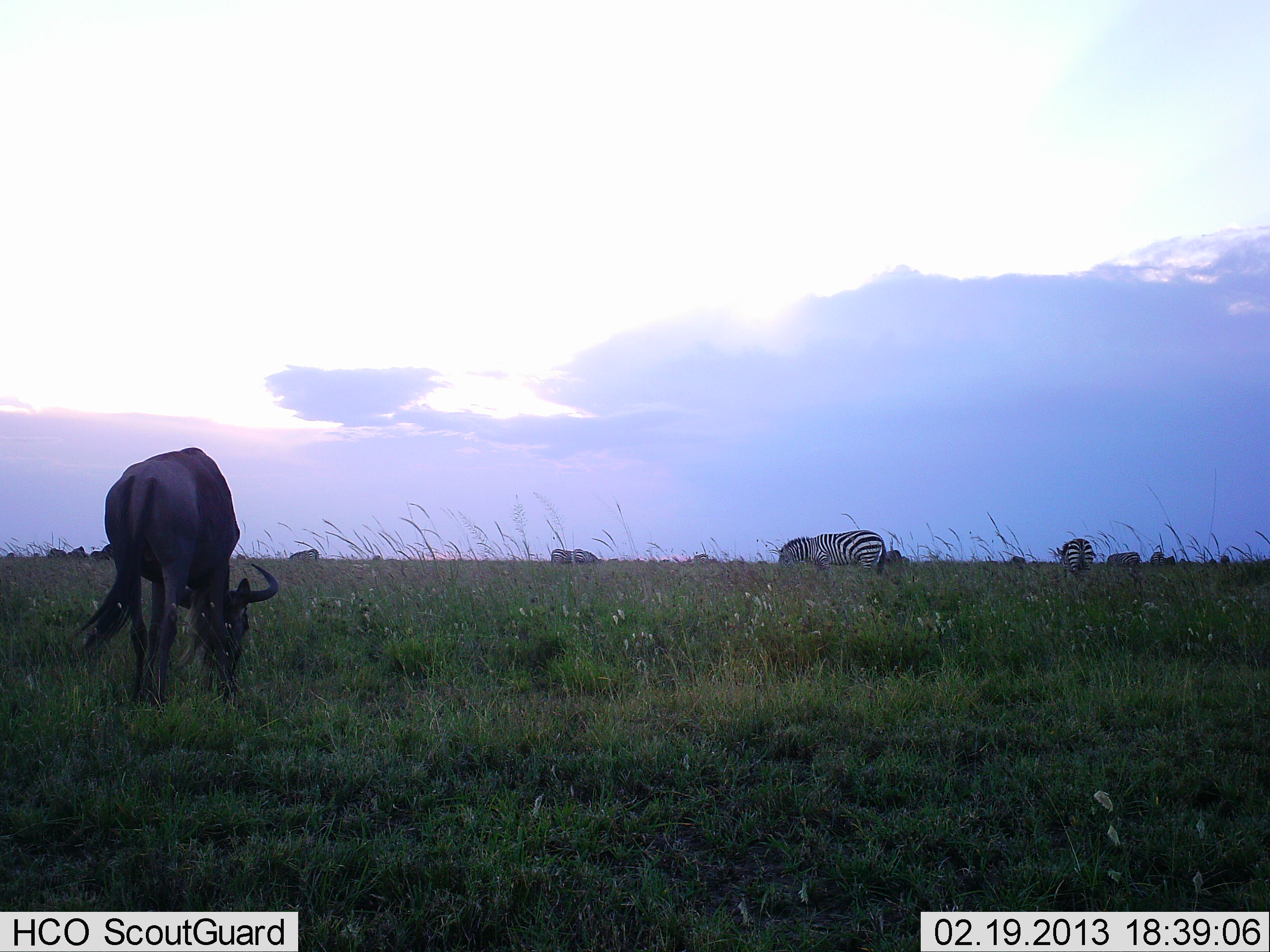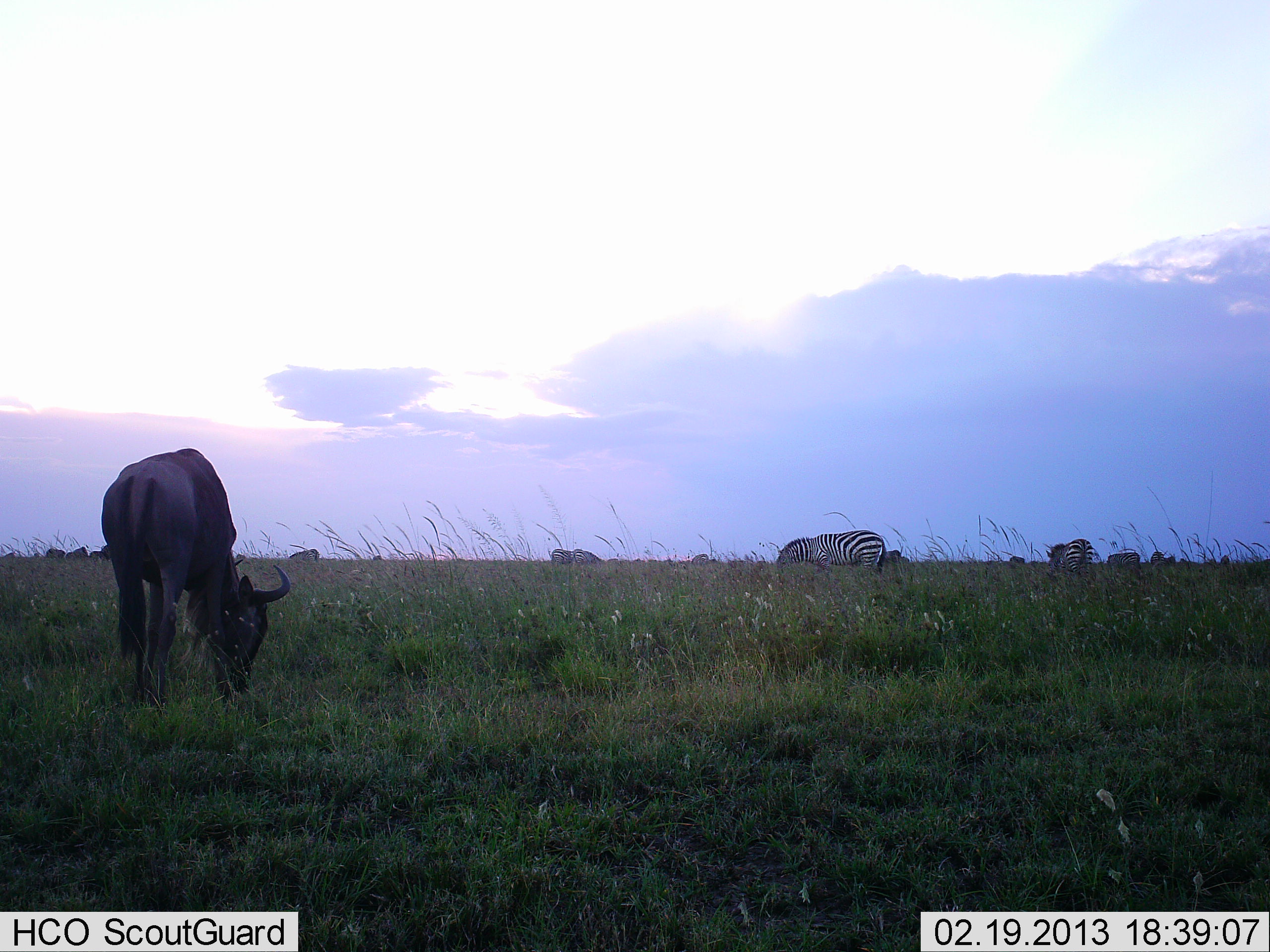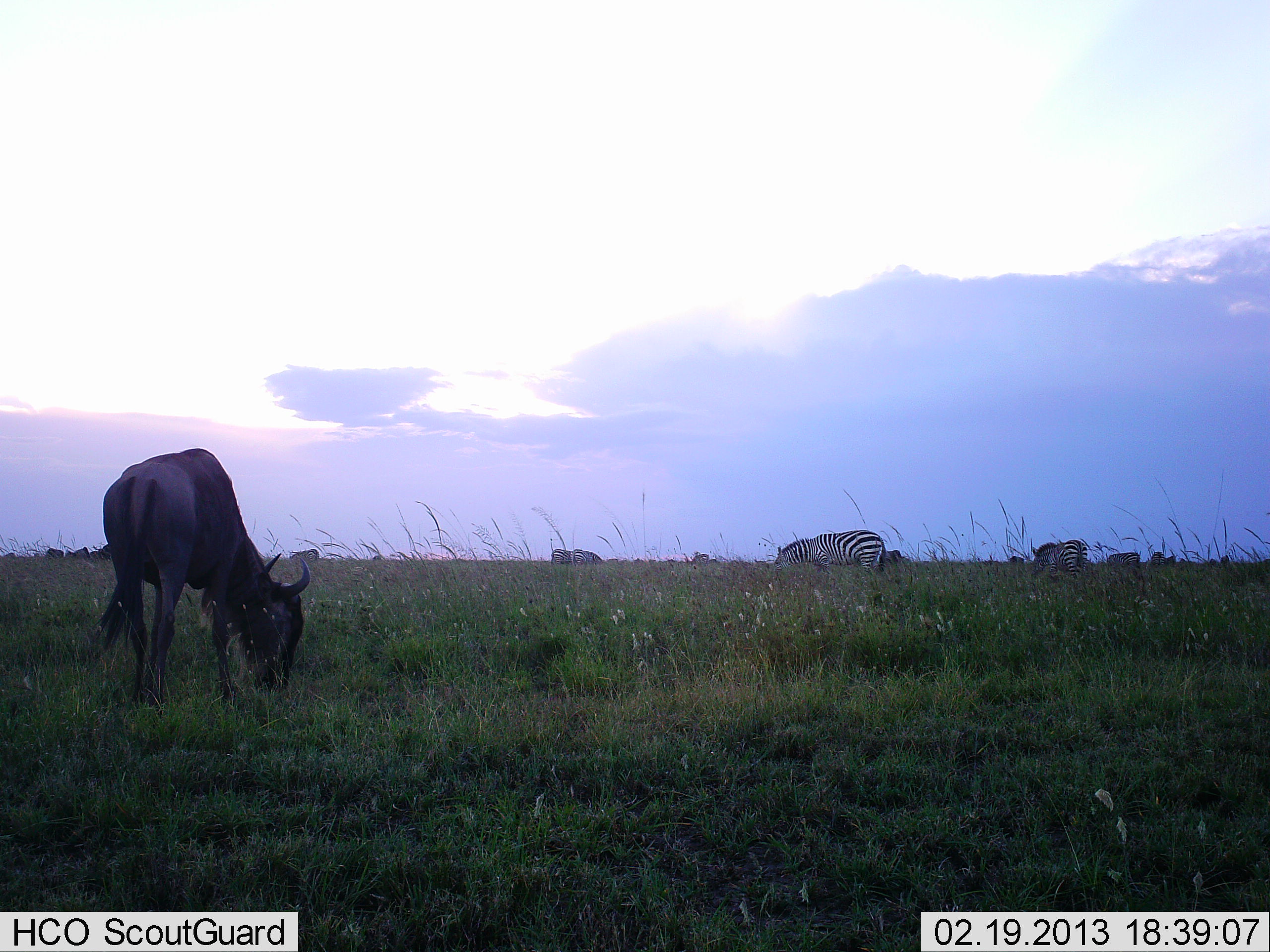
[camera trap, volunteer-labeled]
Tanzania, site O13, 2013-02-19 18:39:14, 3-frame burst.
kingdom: Animalia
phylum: Chordata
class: Mammalia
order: Artiodactyla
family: Bovidae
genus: Connochaetes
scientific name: Connochaetes taurinus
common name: blue wildebeest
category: wildebeest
Wildebeest (blue wildebeest) (Connochaetes taurinus), count 1. Behavior (volunteer vote fractions): standing 12%, resting 4%, moving 8%, interacting 4%. Young present (vote fraction): 0%. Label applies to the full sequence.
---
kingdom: Animalia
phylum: Chordata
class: Mammalia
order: Perissodactyla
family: Equidae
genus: Equus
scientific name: Equus quagga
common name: plains zebra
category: zebra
Zebra (plains zebra) (Equus quagga), count 5. Behavior (volunteer vote fractions): standing 9%, resting 0%, moving 9%, interacting 0%. Young present (vote fraction): 0%. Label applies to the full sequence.